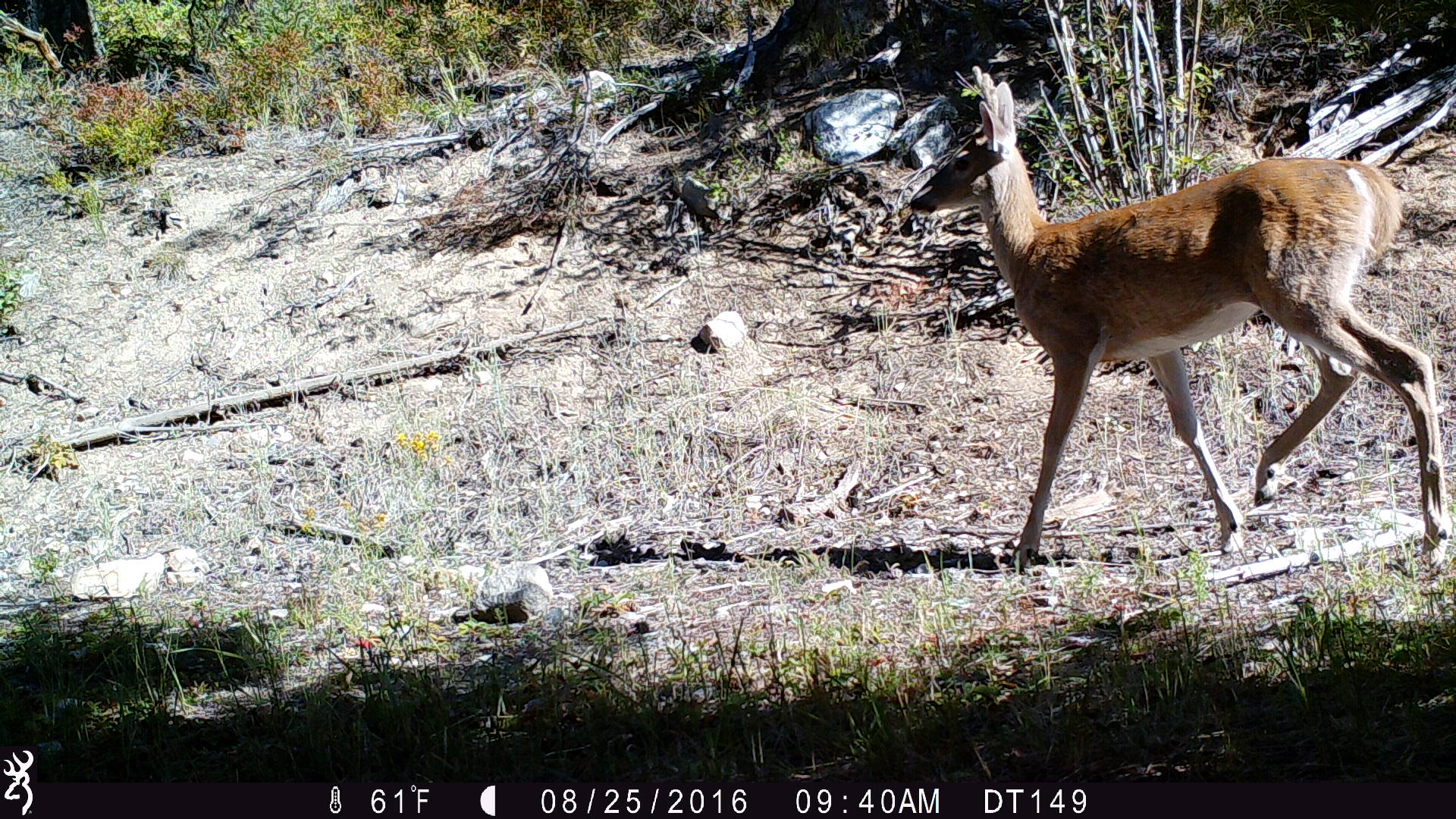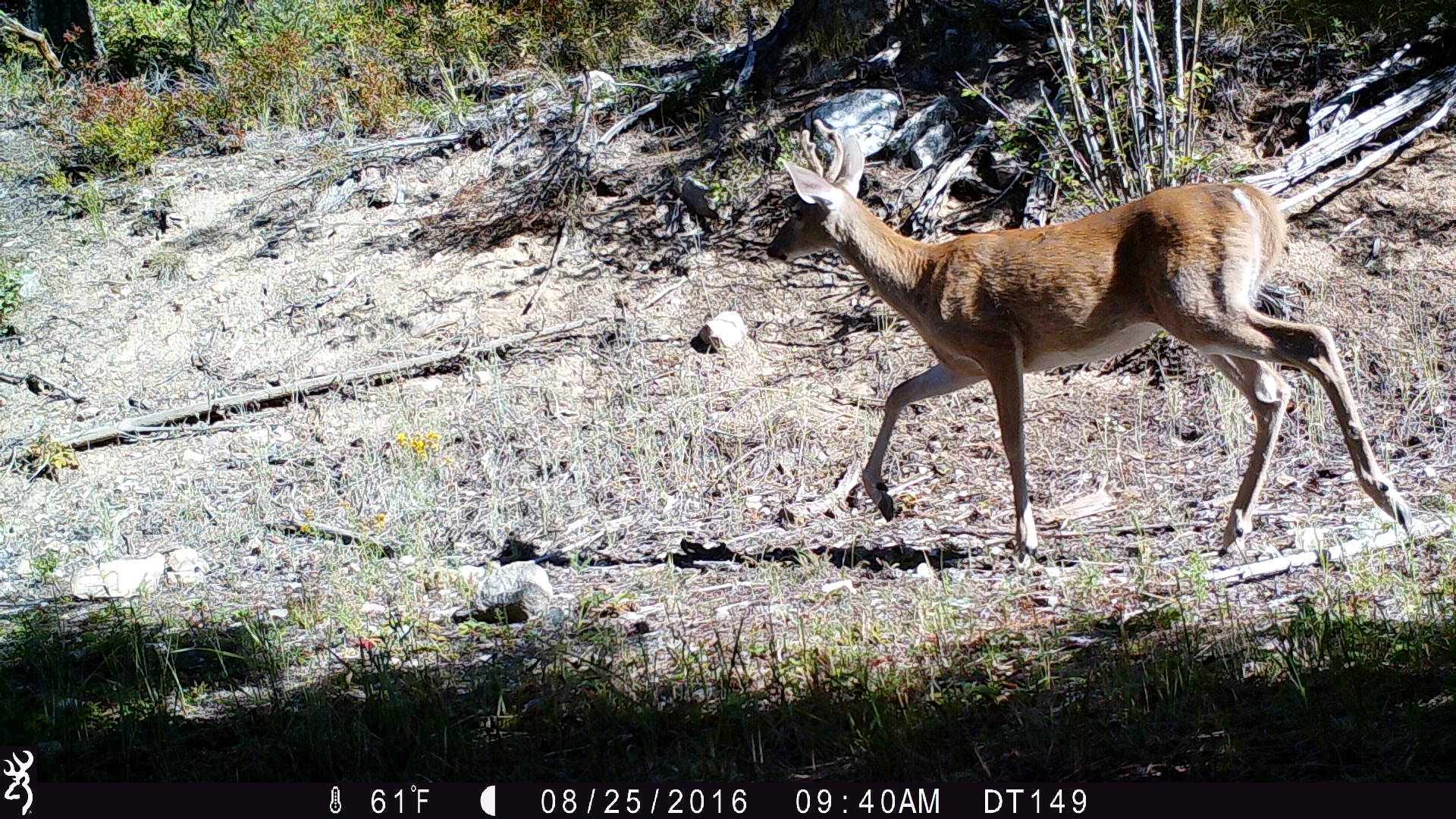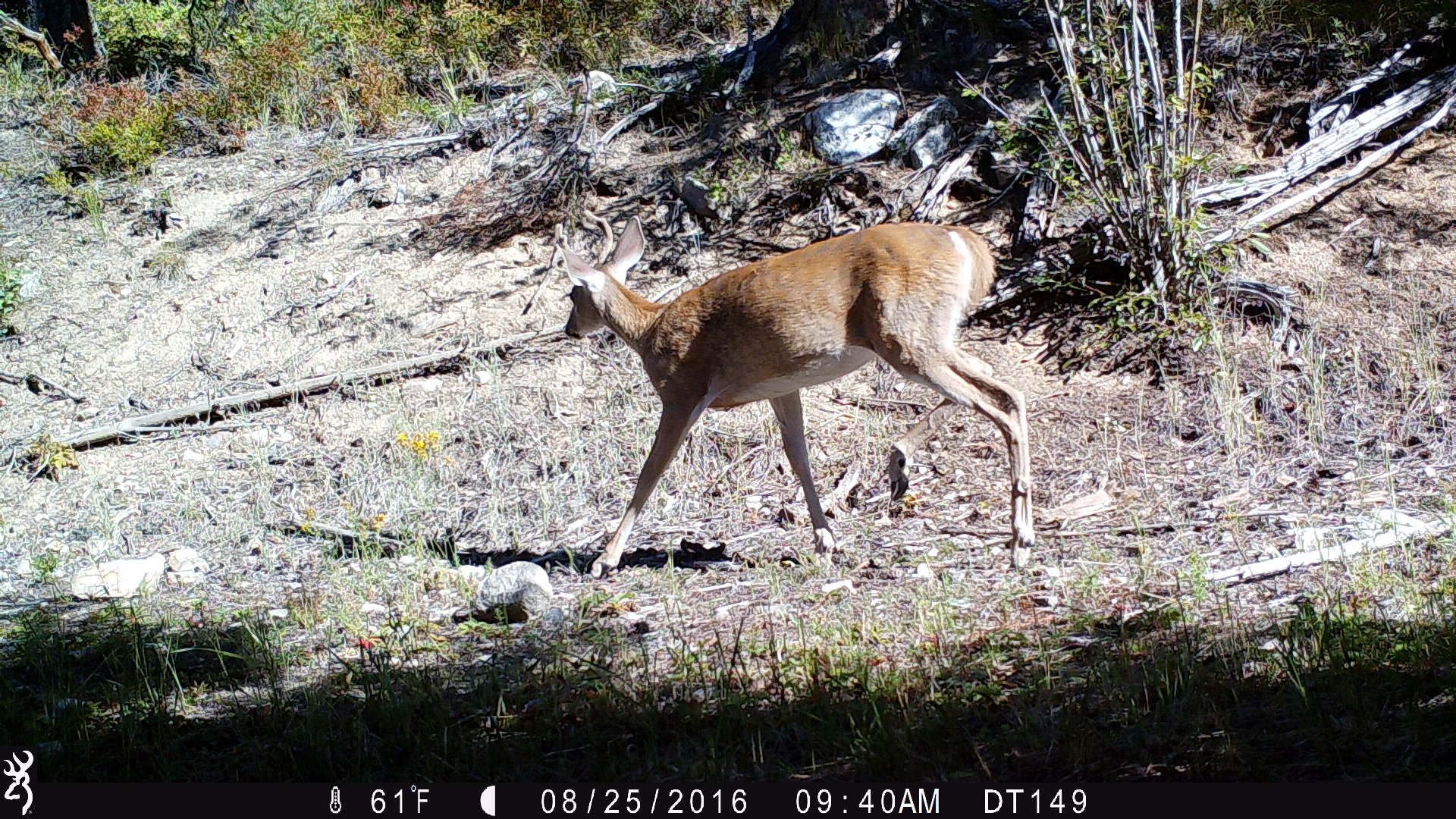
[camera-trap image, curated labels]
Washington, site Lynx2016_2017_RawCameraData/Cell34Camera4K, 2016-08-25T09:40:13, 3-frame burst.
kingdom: Animalia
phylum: Chordata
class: Mammalia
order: Artiodactyla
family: Cervidae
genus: Odocoileus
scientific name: Odocoileus virginianus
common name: white-tailed deer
Odocoileus virginianus (white-tailed deer). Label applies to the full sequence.